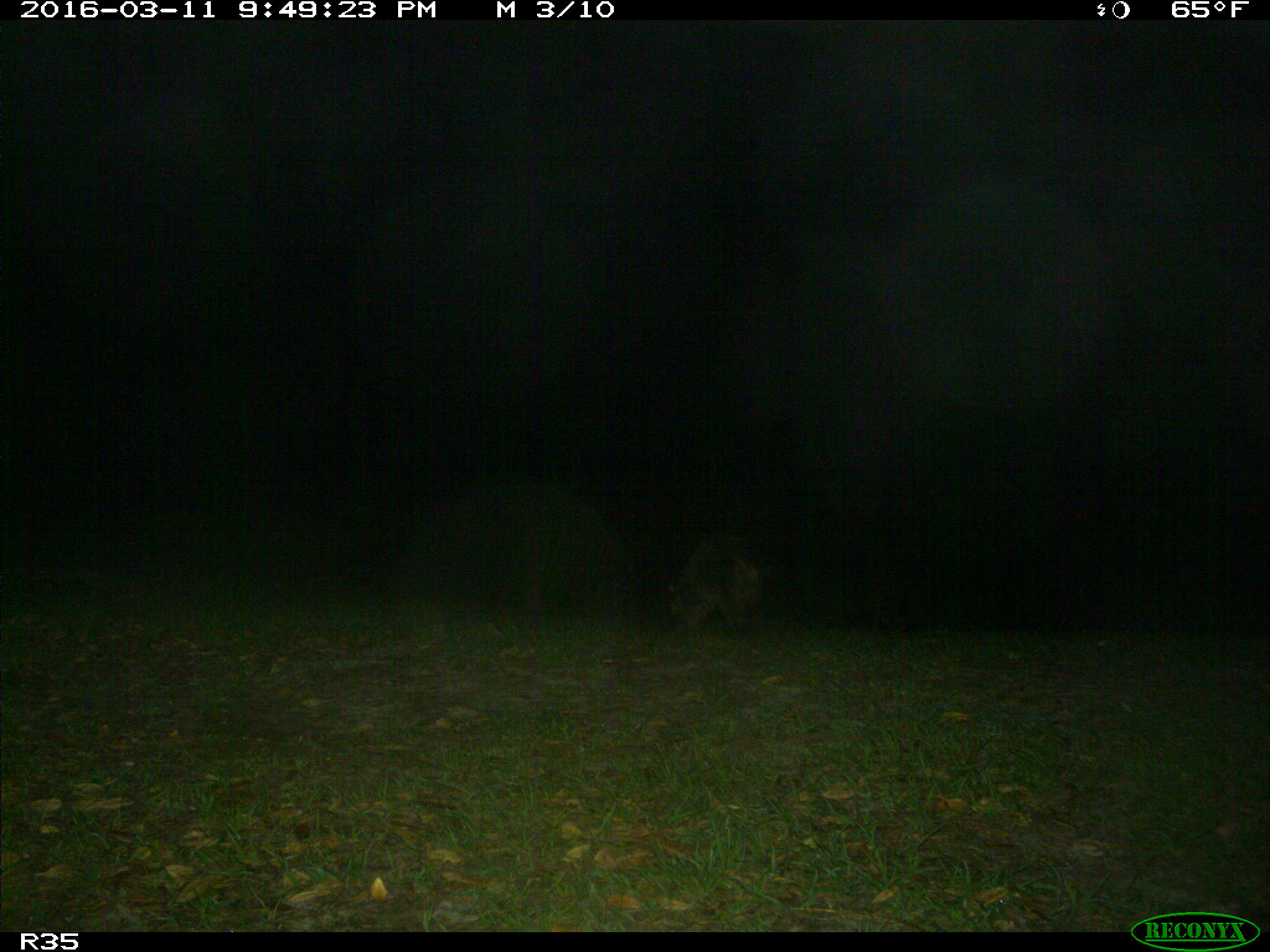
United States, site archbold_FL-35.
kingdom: Animalia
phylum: Chordata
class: Mammalia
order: Carnivora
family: Procyonidae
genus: Procyon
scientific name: Procyon lotor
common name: common raccoon